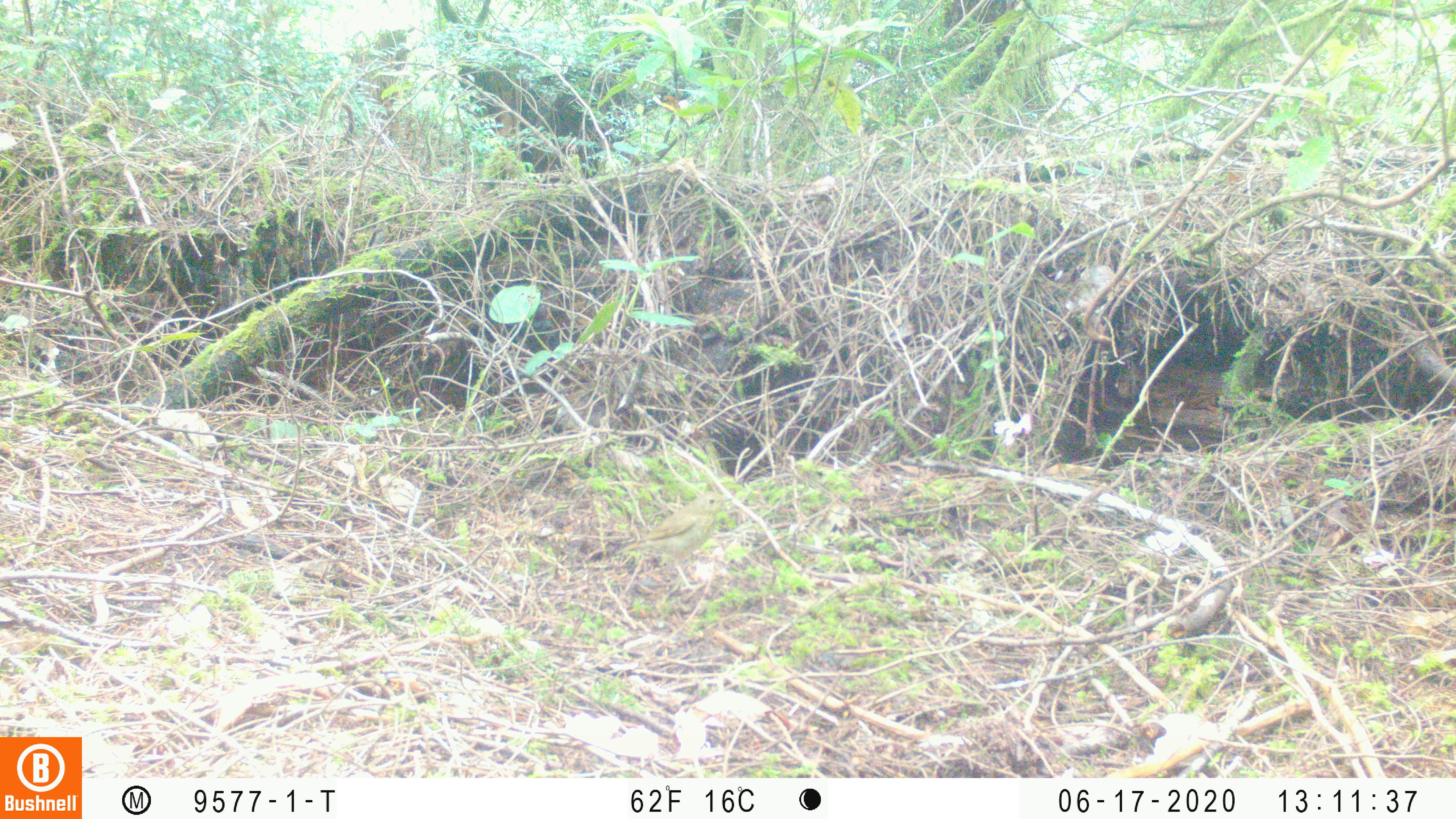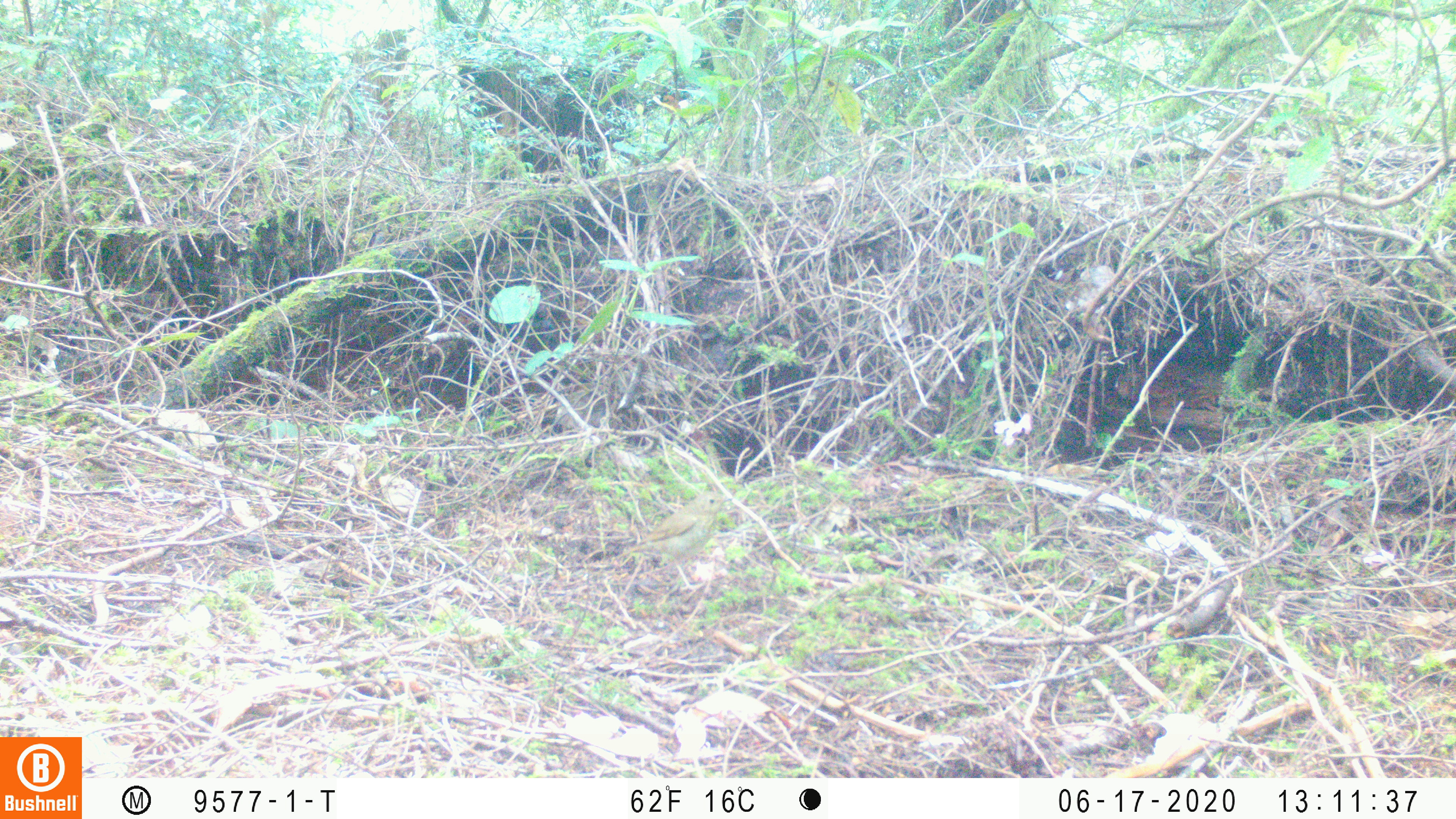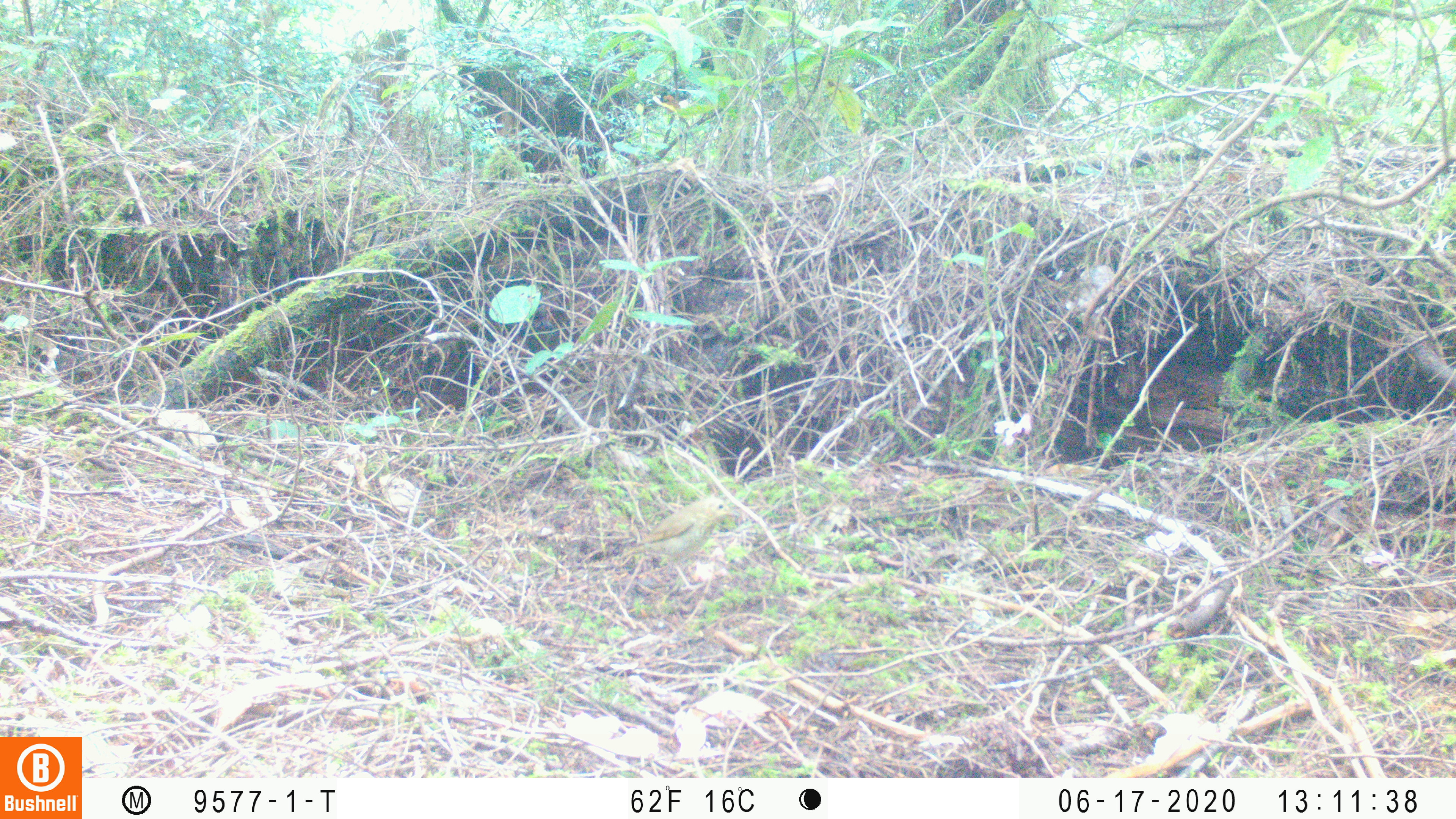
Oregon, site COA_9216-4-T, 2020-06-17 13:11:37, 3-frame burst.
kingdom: Animalia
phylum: Chordata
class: Aves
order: Passeriformes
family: Turdidae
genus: Catharus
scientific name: Catharus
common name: brown thrushes and nightingale-thrushes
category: catharus species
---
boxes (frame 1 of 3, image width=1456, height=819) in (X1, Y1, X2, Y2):
catharus species: (600, 484, 745, 605)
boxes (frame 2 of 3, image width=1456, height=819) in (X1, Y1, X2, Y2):
catharus species: (603, 480, 746, 600)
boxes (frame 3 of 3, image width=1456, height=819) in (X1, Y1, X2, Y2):
catharus species: (599, 490, 751, 602)